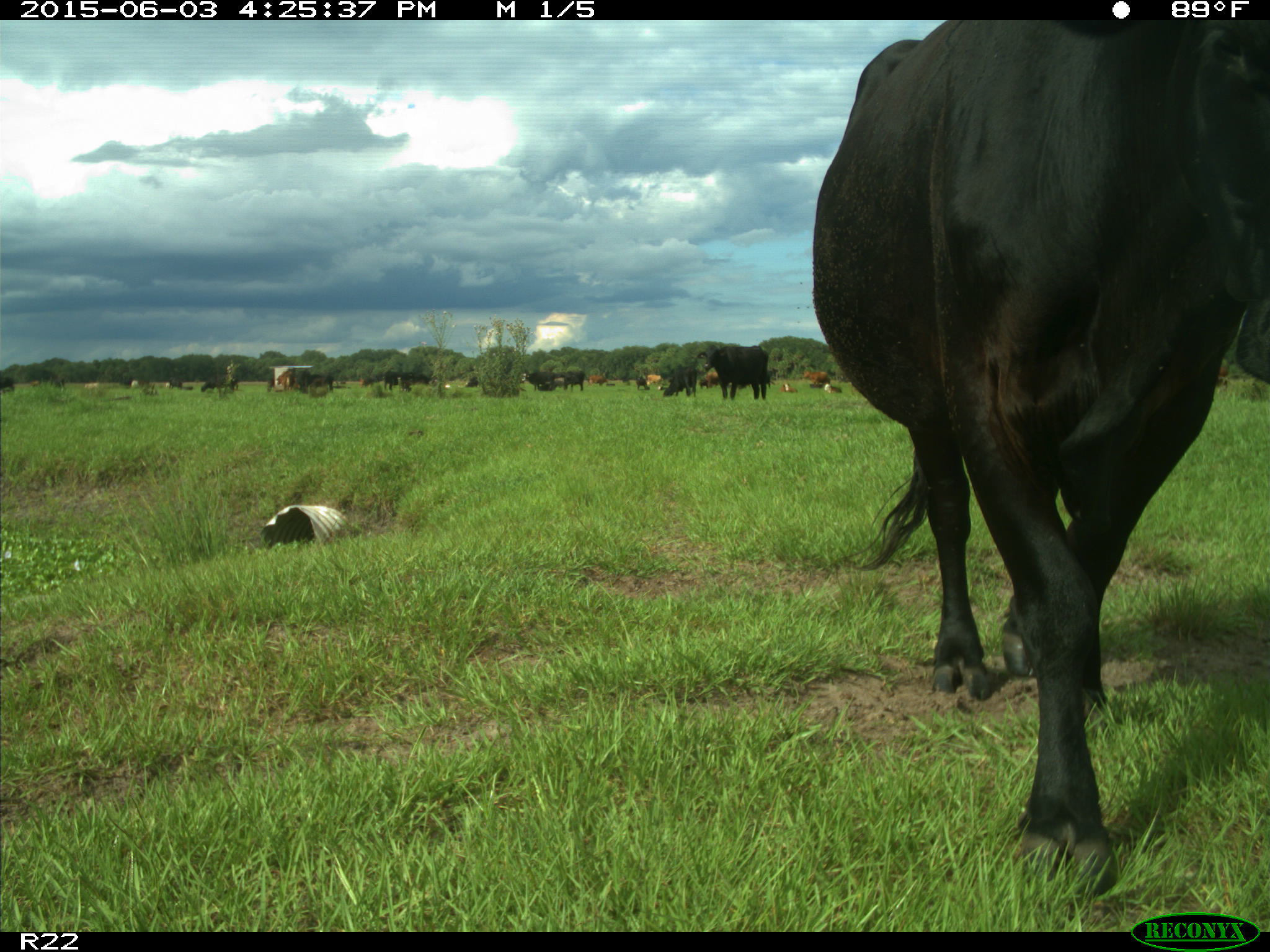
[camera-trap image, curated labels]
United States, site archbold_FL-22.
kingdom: Animalia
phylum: Chordata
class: Mammalia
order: Artiodactyla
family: Bovidae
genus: Bos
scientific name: Bos taurus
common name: domestic cow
Bos taurus (domestic cow).